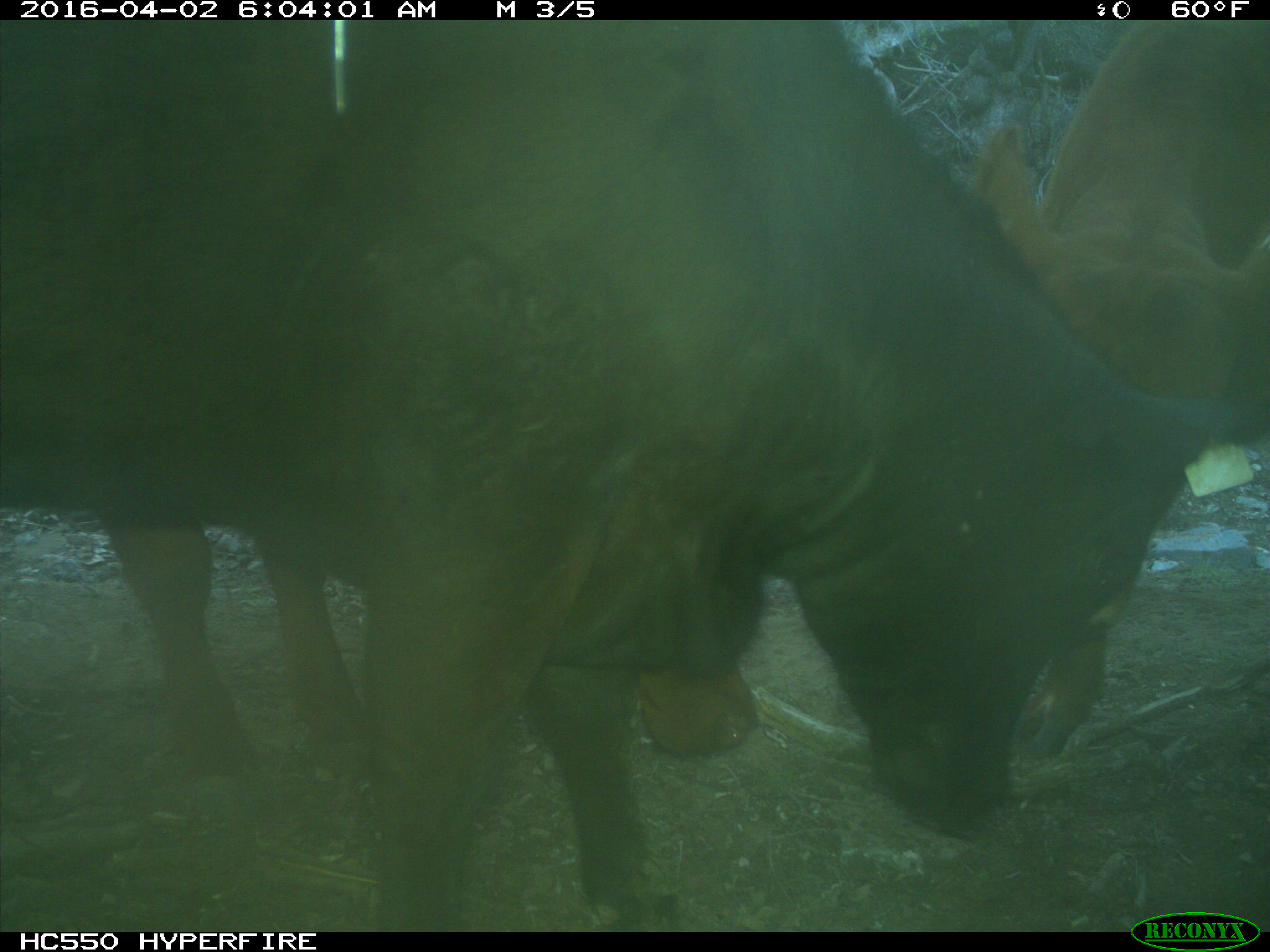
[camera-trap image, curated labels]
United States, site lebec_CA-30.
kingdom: Animalia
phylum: Chordata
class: Mammalia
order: Artiodactyla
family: Bovidae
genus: Bos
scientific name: Bos taurus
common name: domestic cow